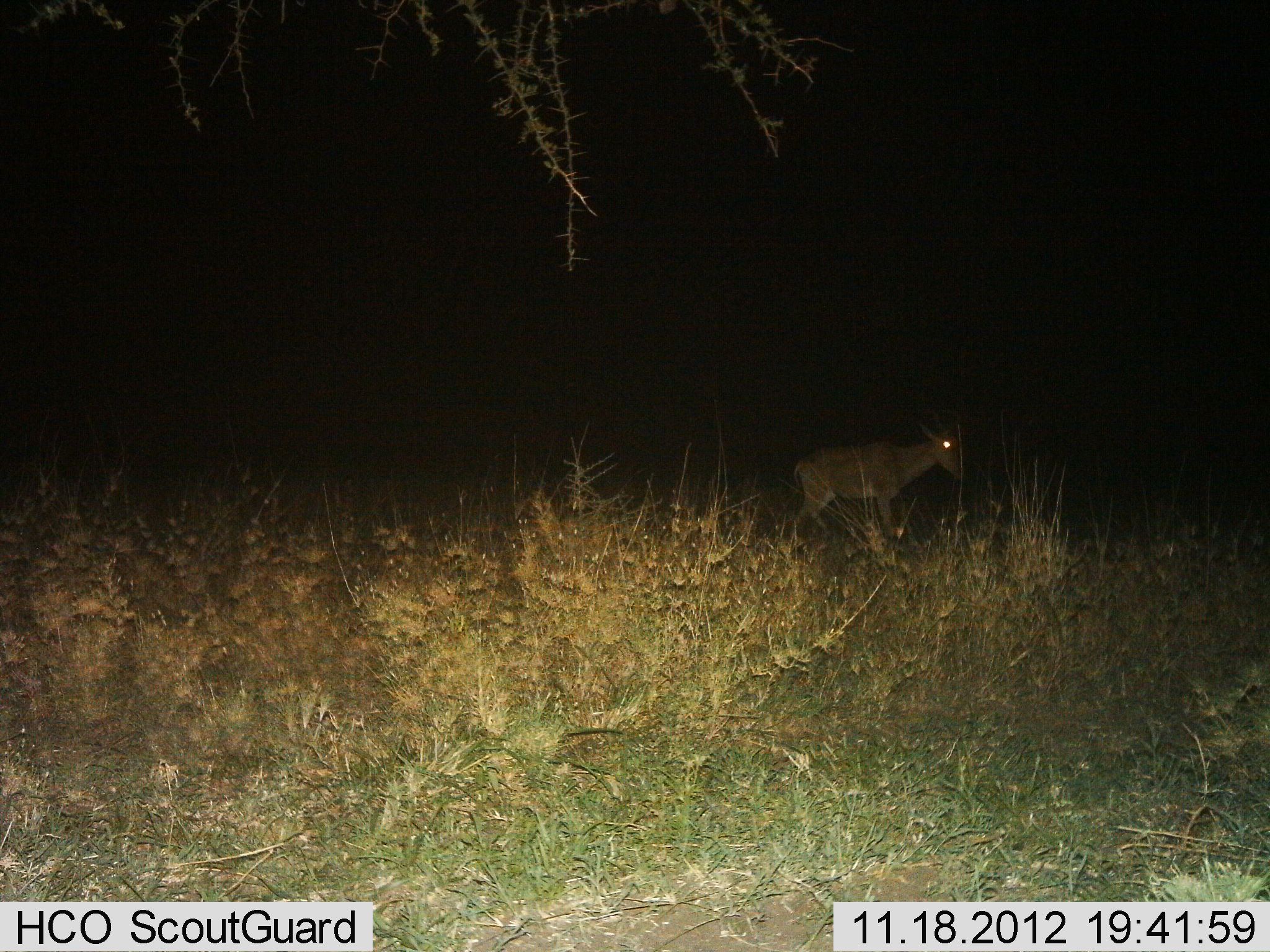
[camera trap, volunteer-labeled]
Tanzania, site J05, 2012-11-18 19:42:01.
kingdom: Animalia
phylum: Chordata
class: Mammalia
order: Artiodactyla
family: Bovidae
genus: Alcelaphus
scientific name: Alcelaphus buselaphus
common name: hartebeest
Hartebeest (Alcelaphus buselaphus), count 1. Behavior (volunteer vote fractions): standing 78%, resting 0%, moving 22%, interacting 0%. Young present (vote fraction): 0%. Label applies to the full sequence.